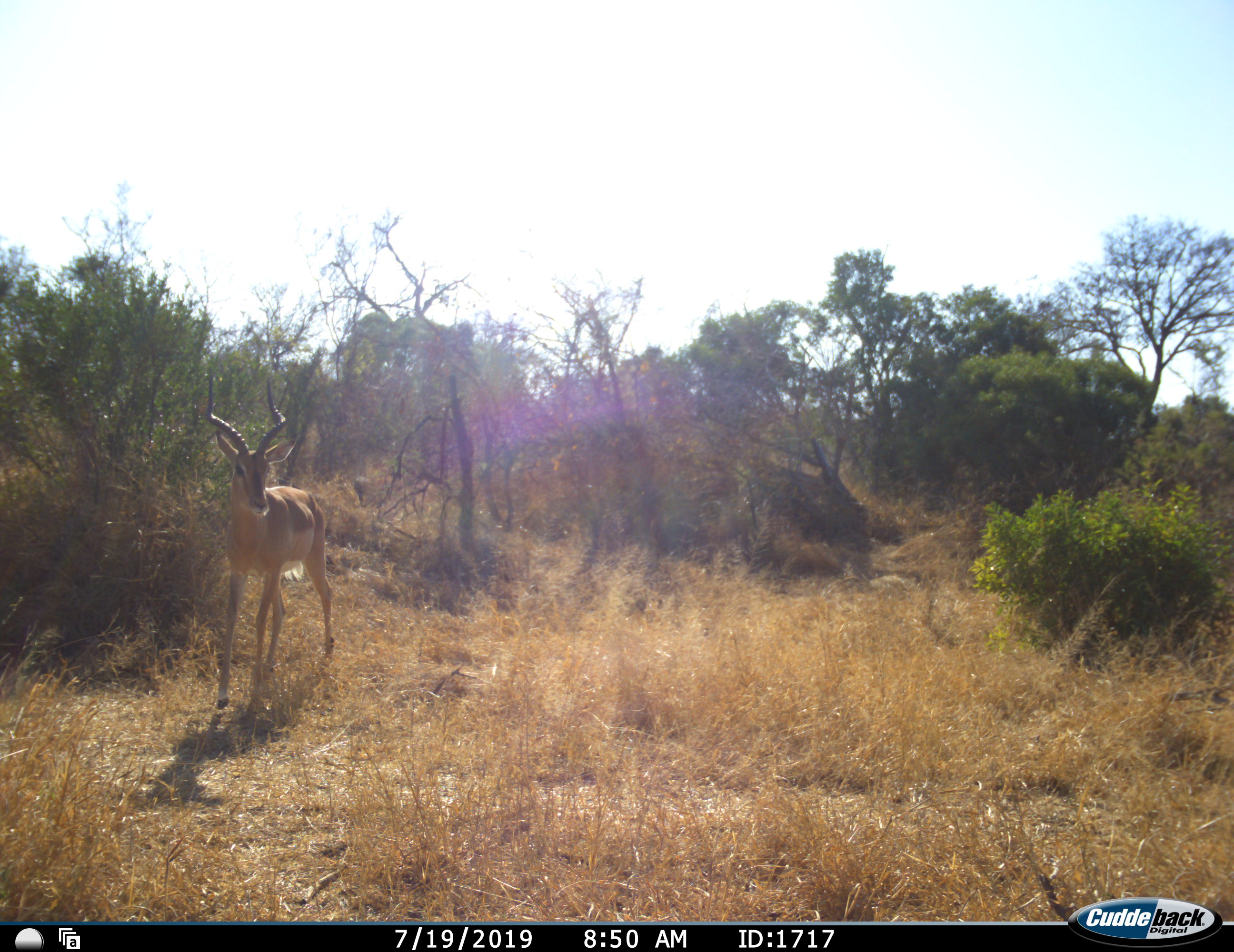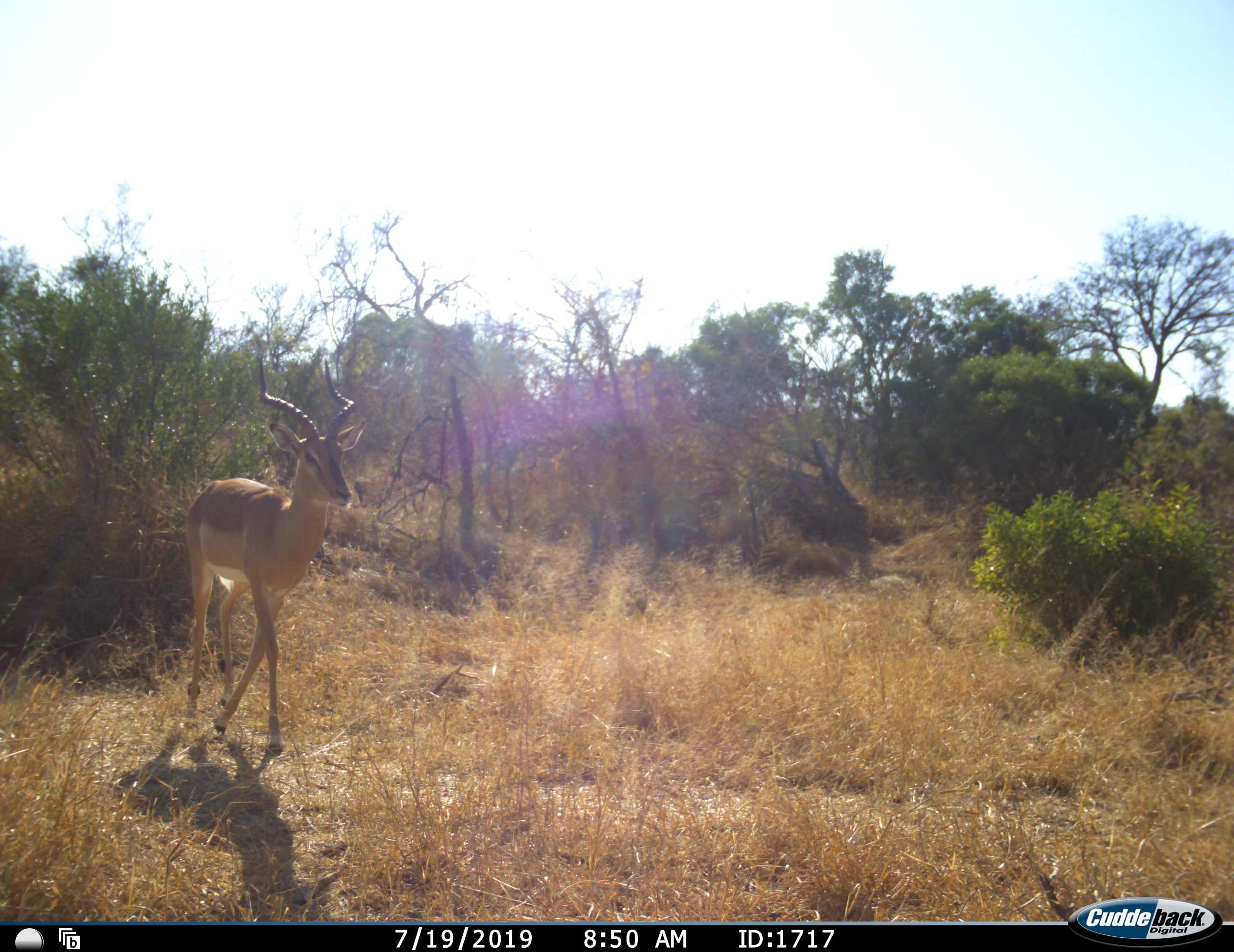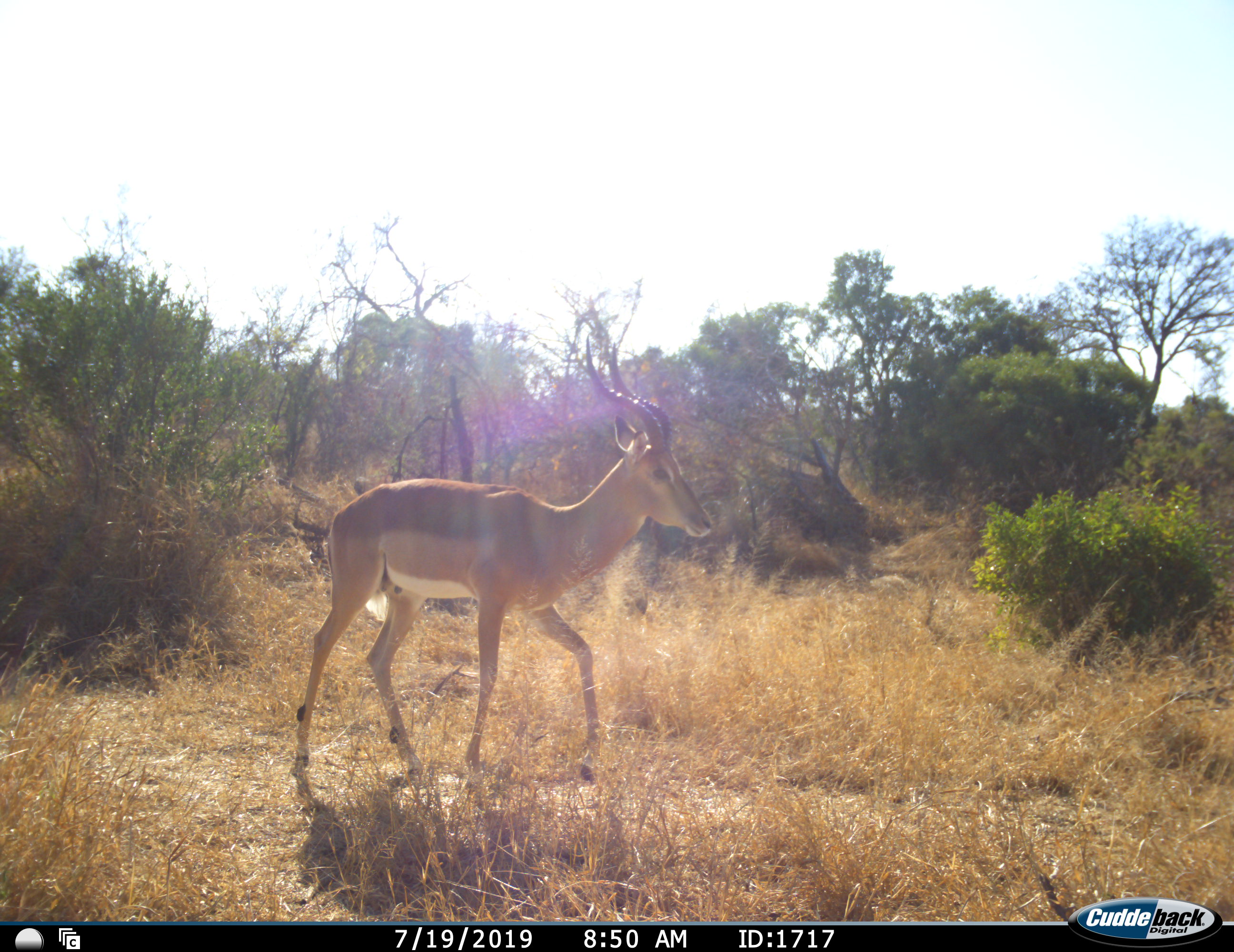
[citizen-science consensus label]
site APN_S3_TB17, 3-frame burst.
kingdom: Animalia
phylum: Chordata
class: Mammalia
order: Artiodactyla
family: Bovidae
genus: Aepyceros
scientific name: Aepyceros melampus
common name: impala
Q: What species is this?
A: Impala (Aepyceros melampus).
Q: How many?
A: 1.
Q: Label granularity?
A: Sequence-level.